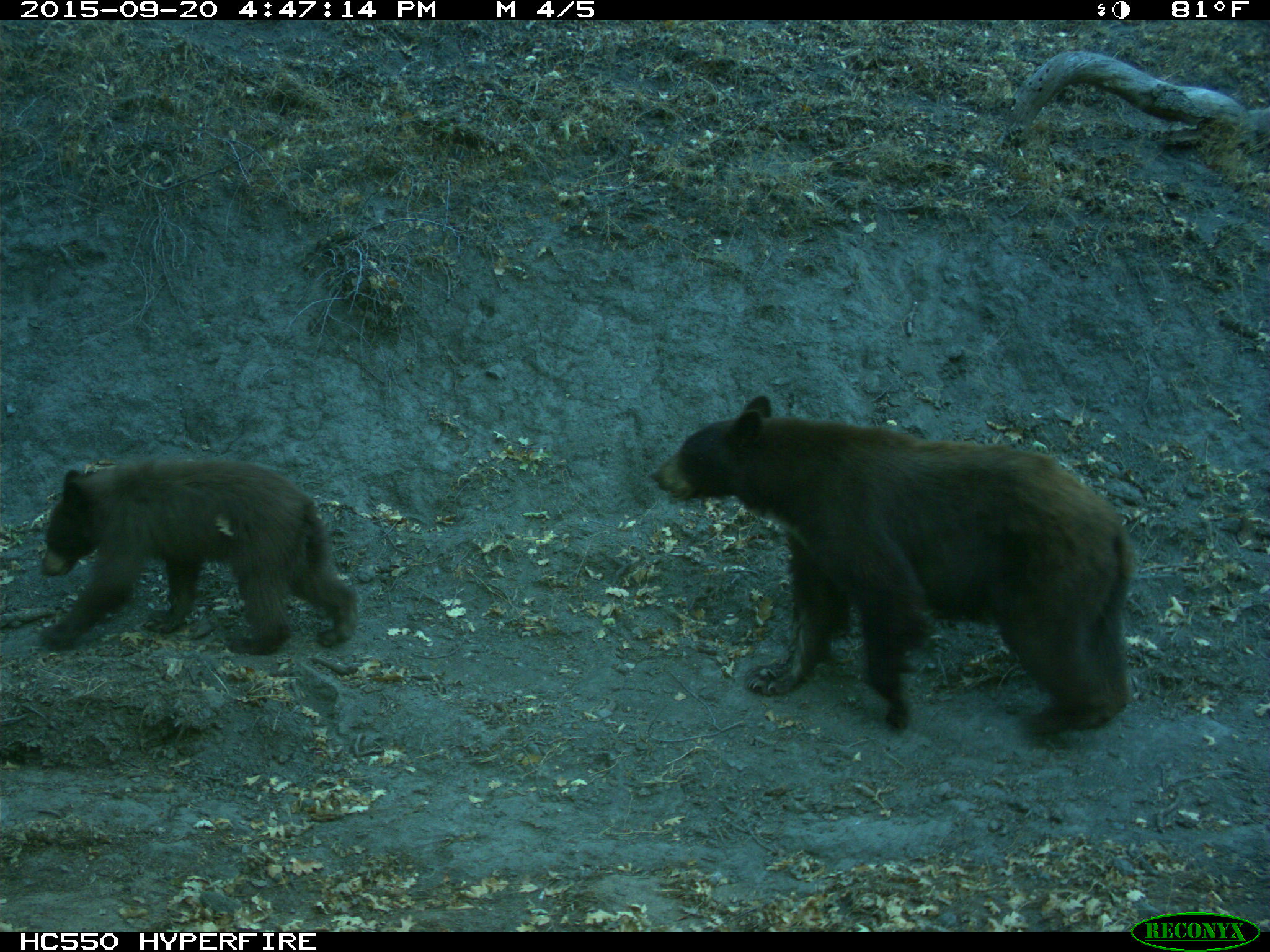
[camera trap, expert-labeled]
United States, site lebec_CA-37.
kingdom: Animalia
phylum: Chordata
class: Mammalia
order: Carnivora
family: Ursidae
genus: Ursus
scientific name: Ursus americanus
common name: american black bear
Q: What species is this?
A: Ursus americanus (american black bear).